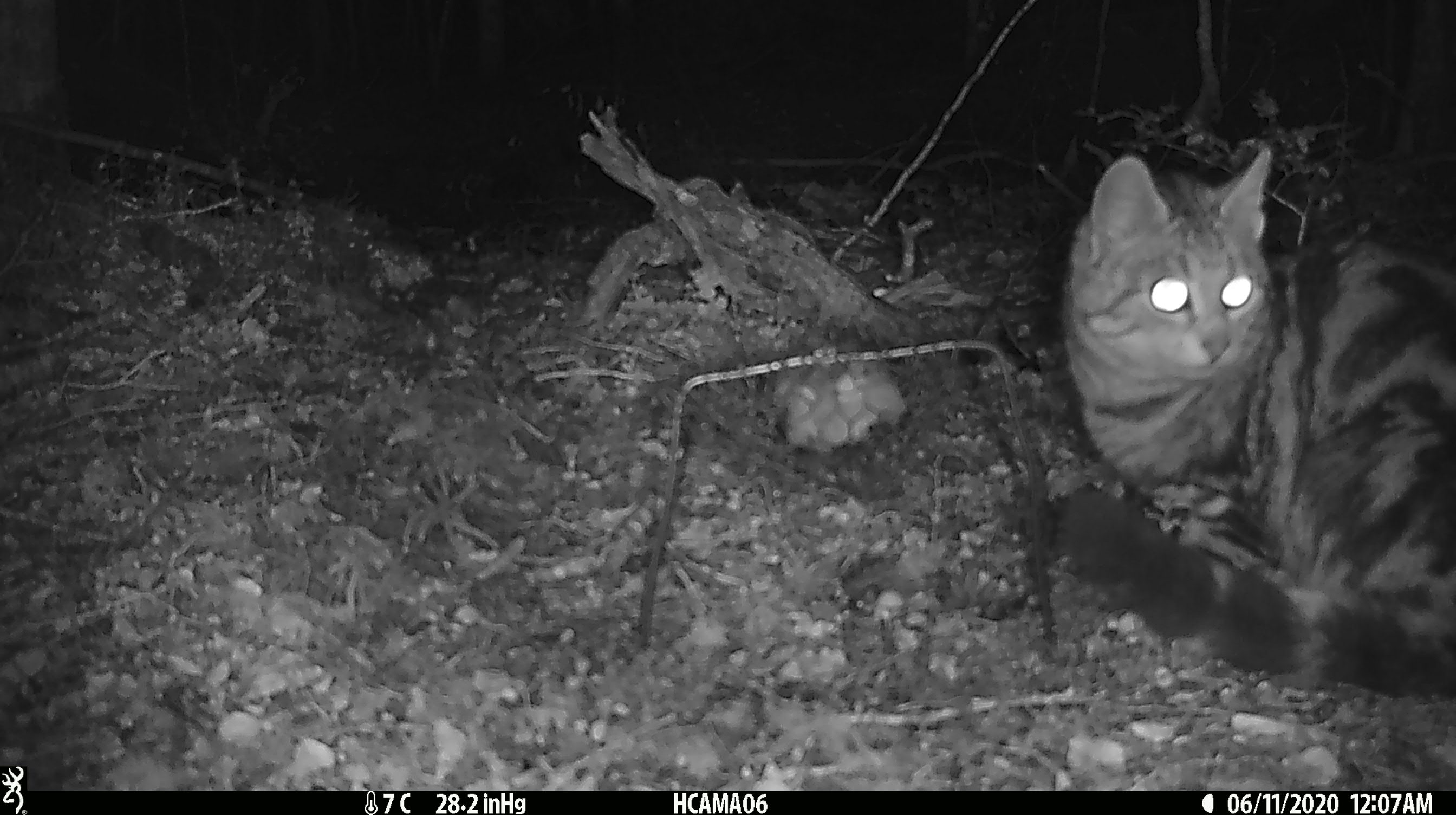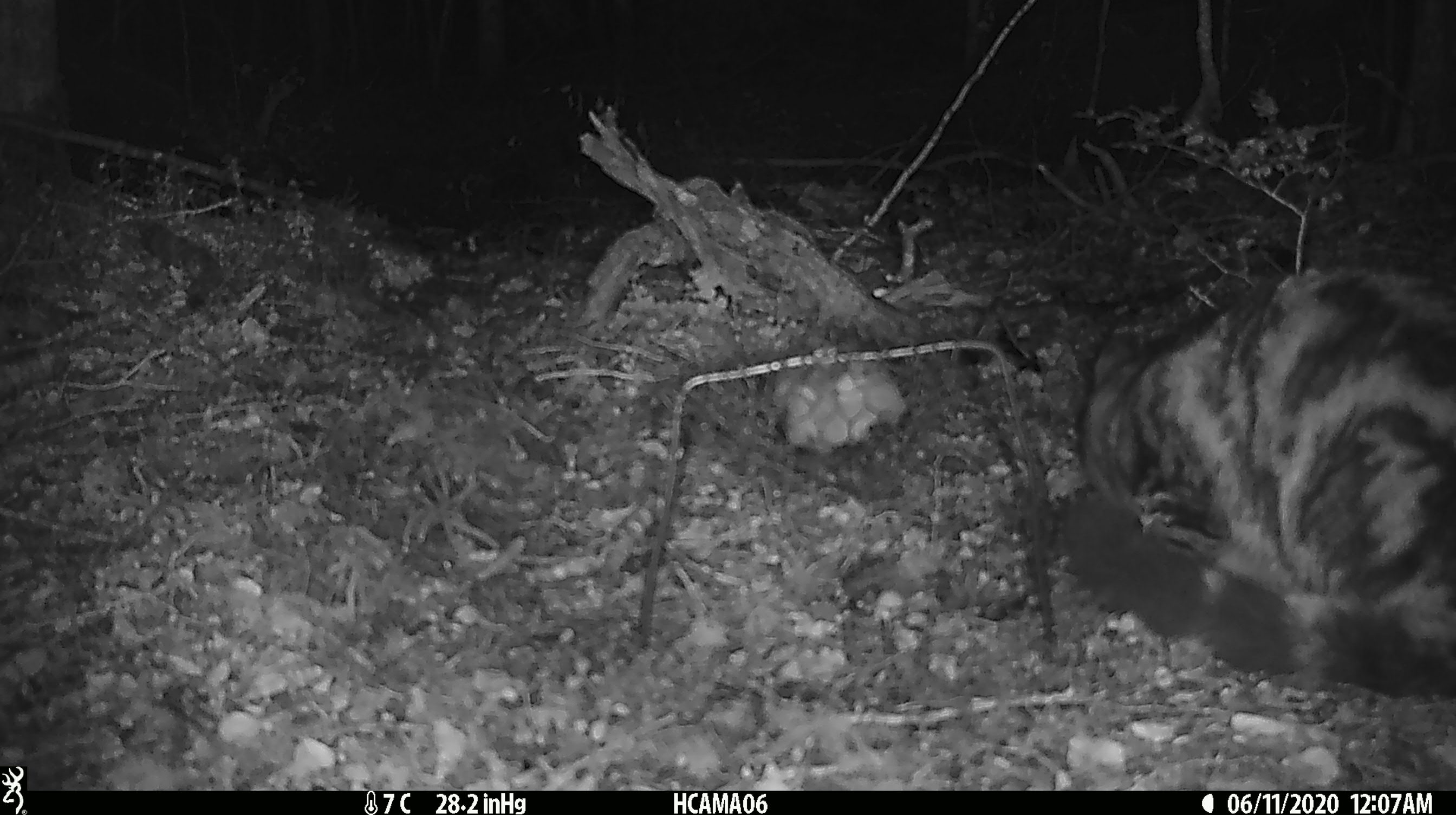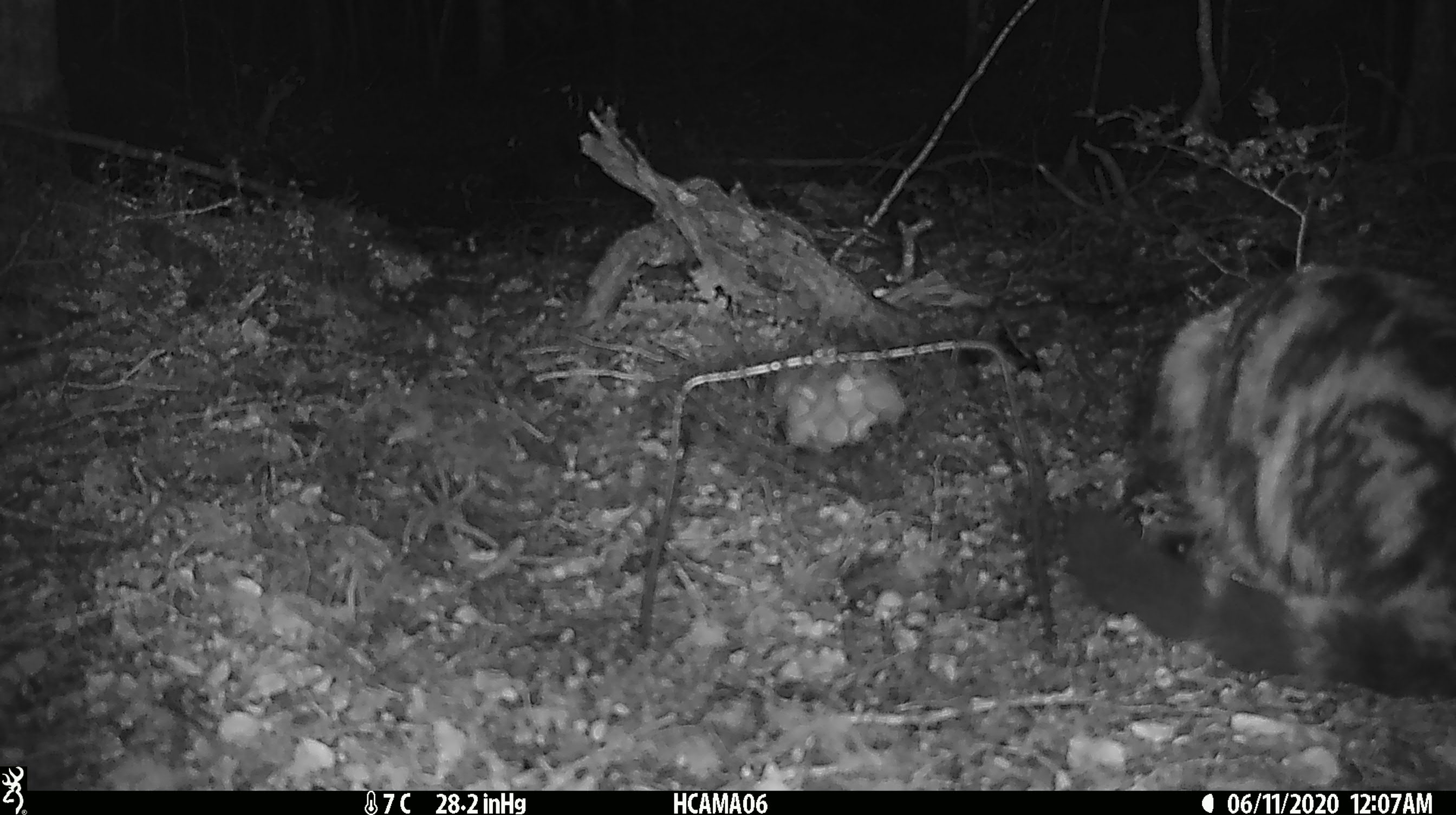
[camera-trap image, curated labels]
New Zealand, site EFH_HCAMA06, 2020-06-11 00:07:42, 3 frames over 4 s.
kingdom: Animalia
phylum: Chordata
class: Mammalia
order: Carnivora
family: Felidae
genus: Felis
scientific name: Felis catus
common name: domestic cat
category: cat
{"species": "cat (domestic cat) (Felis catus)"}